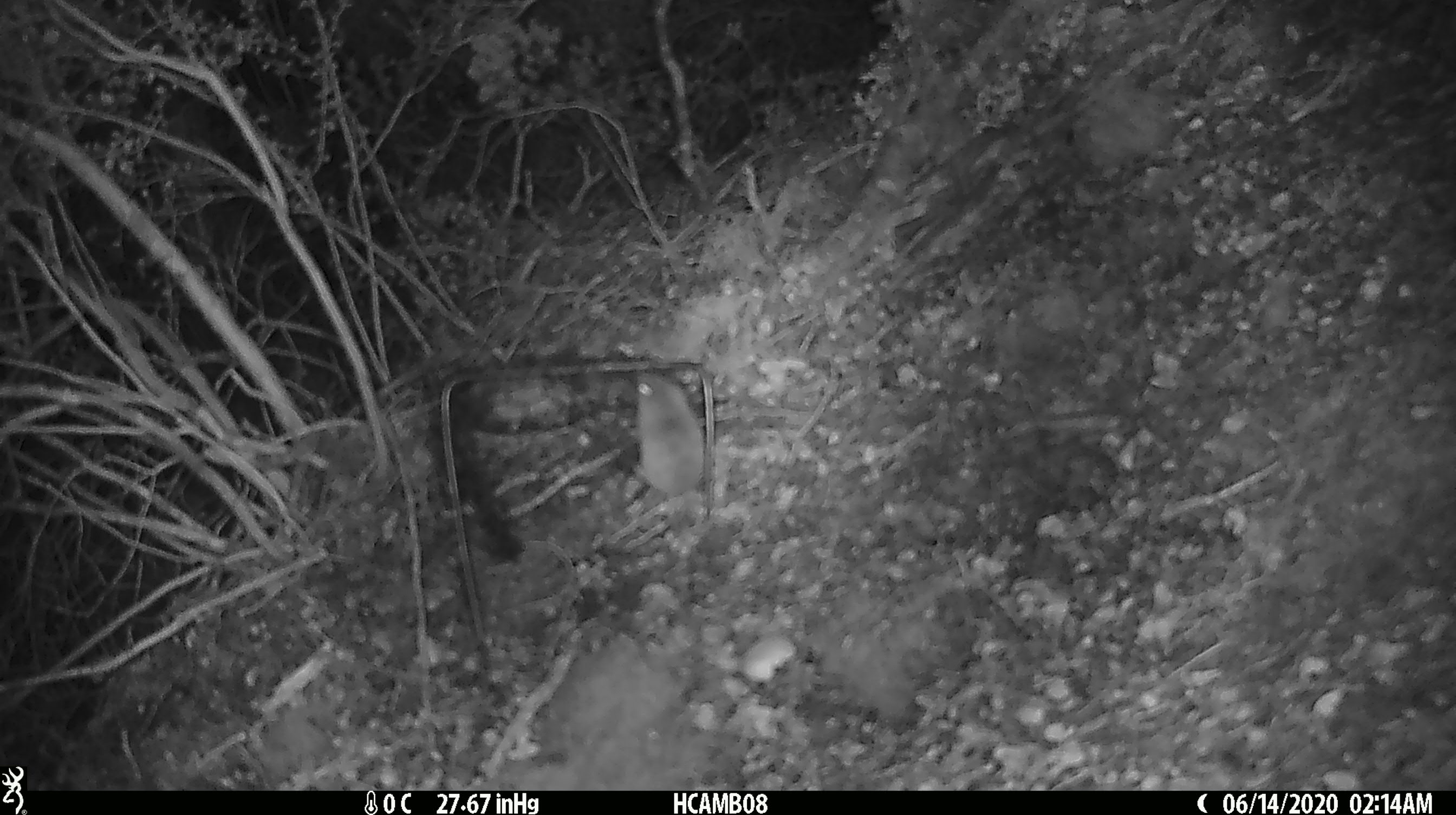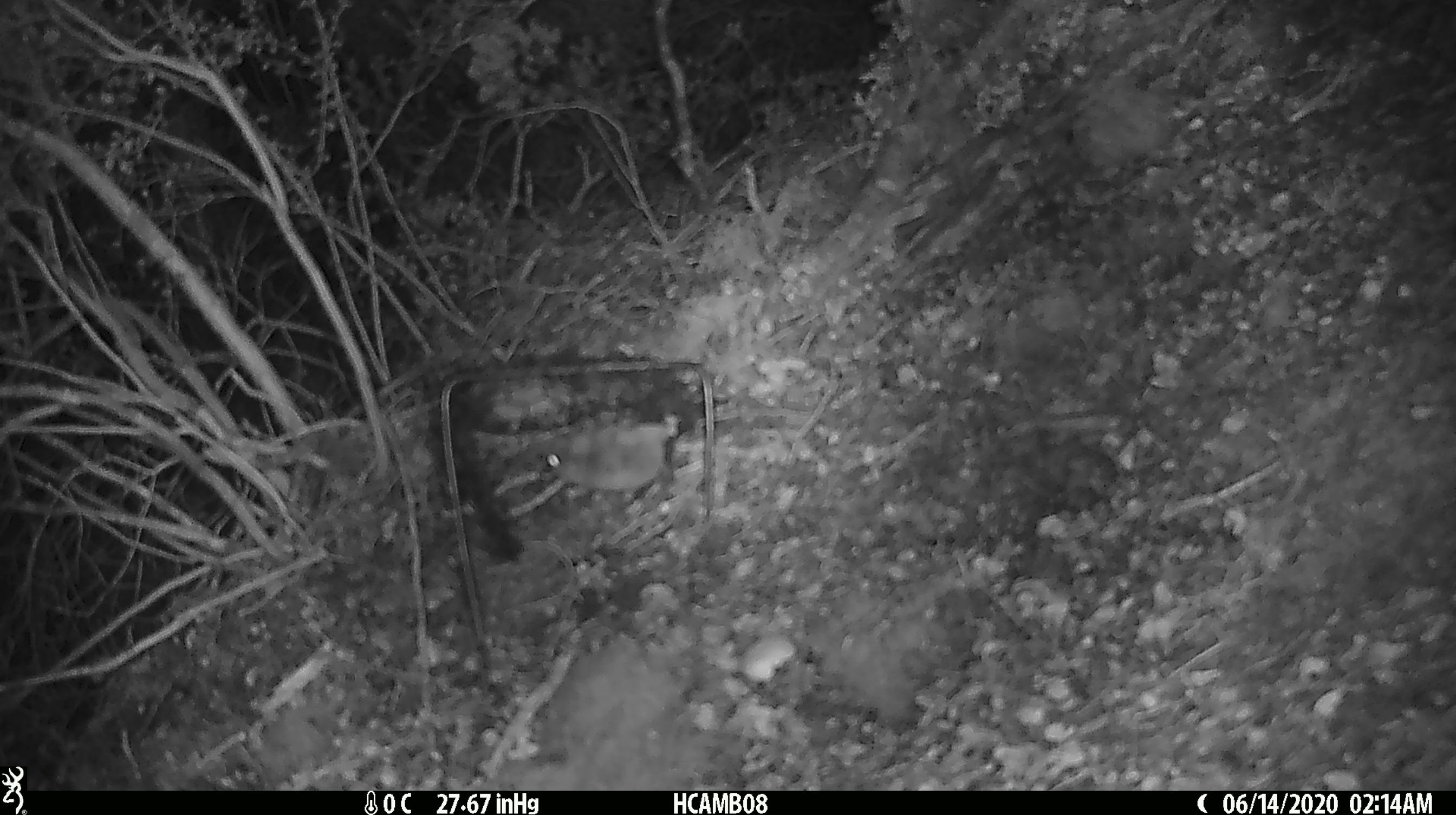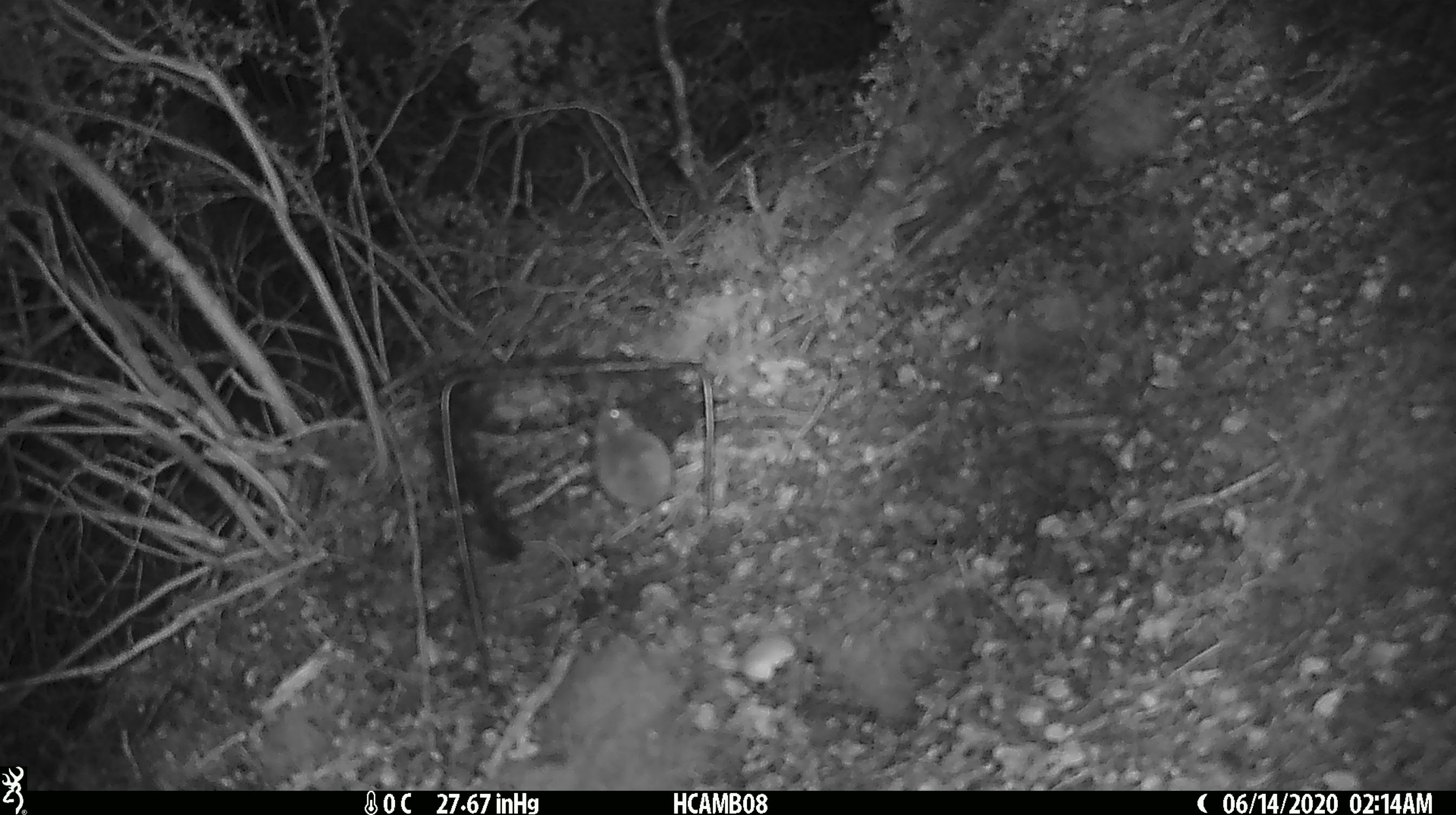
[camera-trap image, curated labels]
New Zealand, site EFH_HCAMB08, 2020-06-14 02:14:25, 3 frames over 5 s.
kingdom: Animalia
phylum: Chordata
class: Mammalia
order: Rodentia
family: Muridae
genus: Mus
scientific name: Mus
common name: mouse